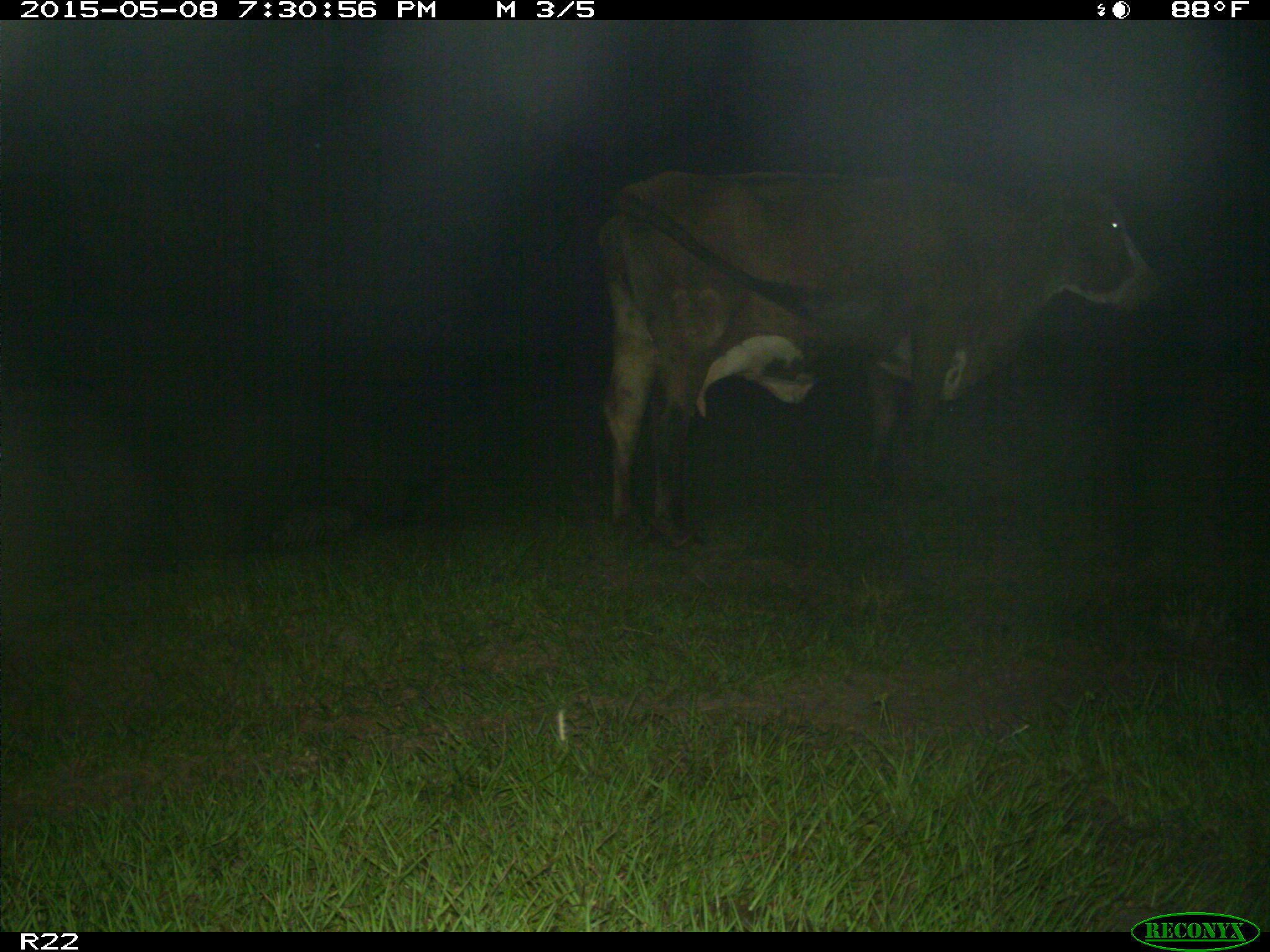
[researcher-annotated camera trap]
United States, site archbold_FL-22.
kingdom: Animalia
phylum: Chordata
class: Mammalia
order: Artiodactyla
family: Bovidae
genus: Bos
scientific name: Bos taurus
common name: domestic cow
Bos taurus (domestic cow).